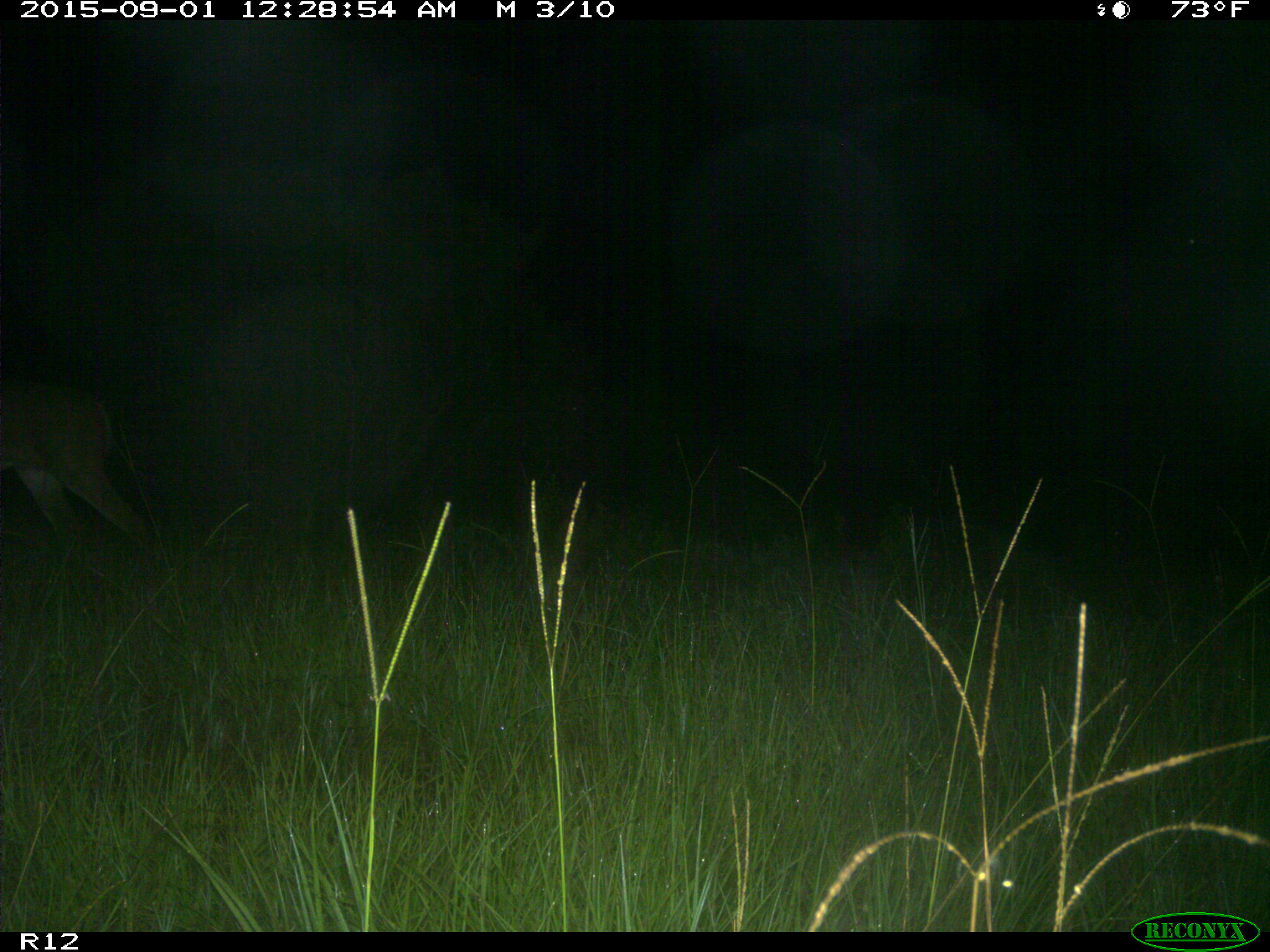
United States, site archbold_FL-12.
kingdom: Animalia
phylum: Chordata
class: Mammalia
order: Artiodactyla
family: Cervidae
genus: Odocoileus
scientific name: Odocoileus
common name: deer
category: unidentified deer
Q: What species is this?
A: Unidentified deer (deer) (Odocoileus).